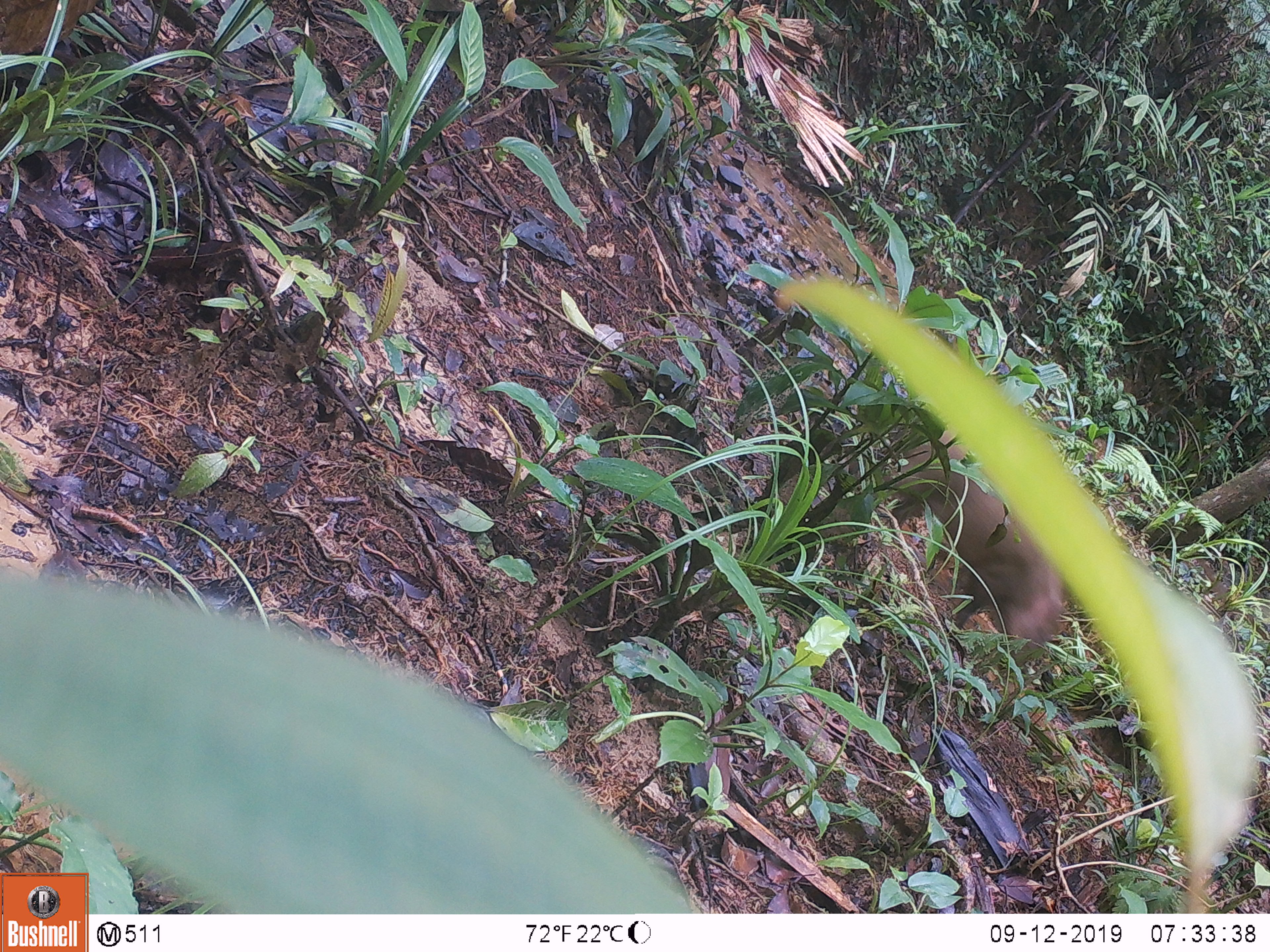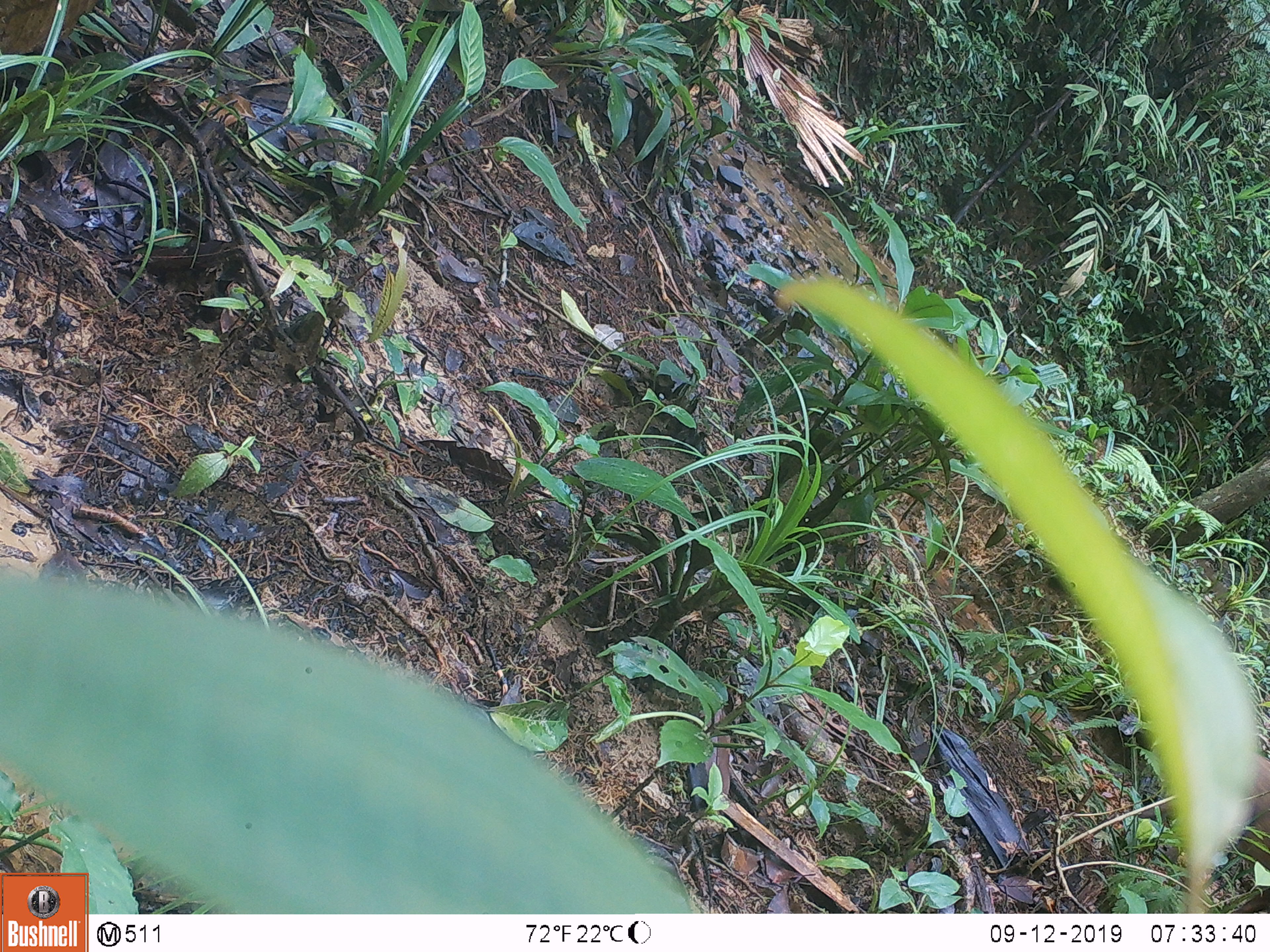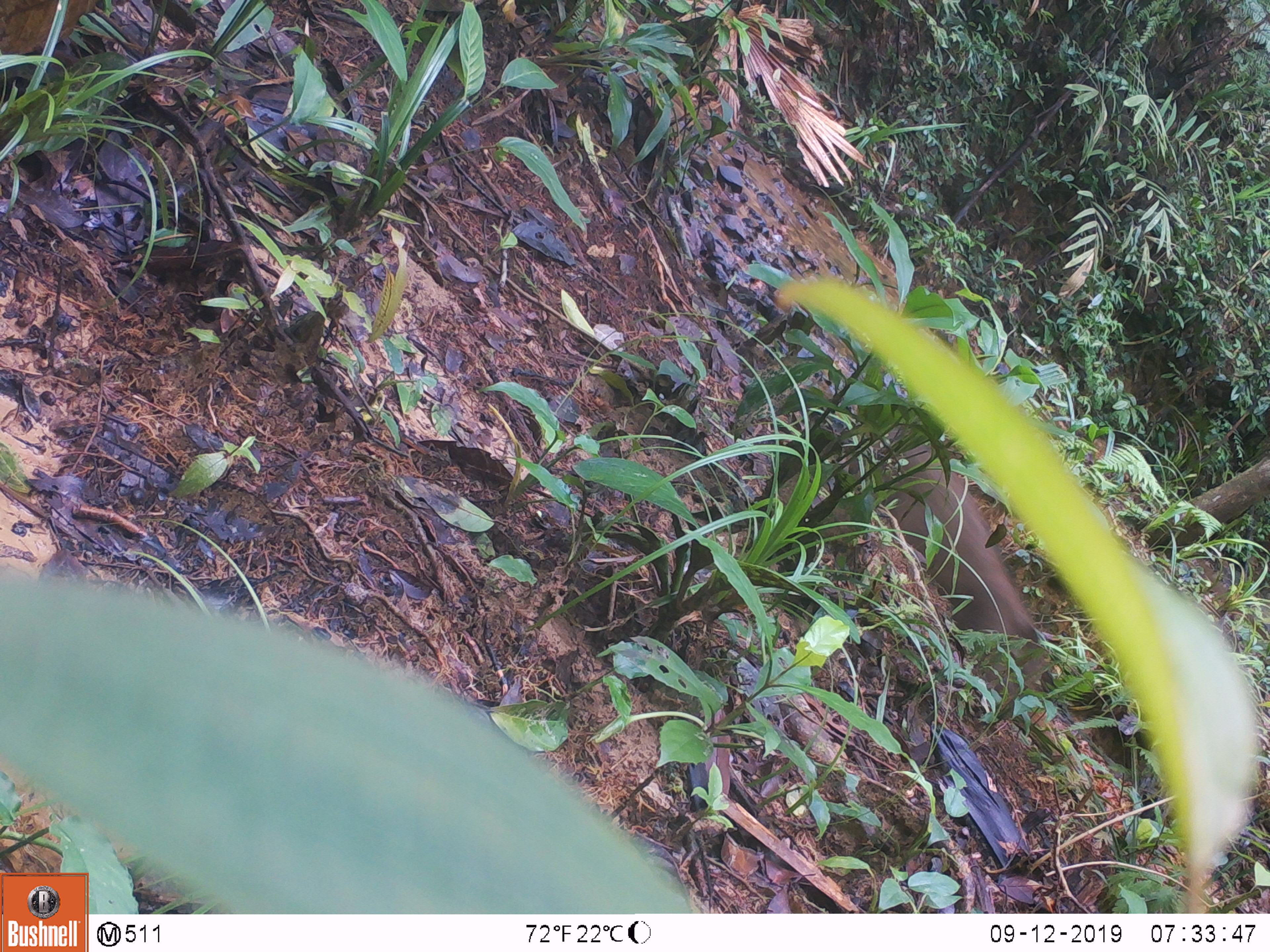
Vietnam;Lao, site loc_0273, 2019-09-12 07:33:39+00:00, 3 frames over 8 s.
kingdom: Animalia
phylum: Chordata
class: Mammalia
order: Artiodactyla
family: Suidae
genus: Sus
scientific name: Sus scrofa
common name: eurasian wild pig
Eurasian wild pig (Sus scrofa). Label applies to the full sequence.